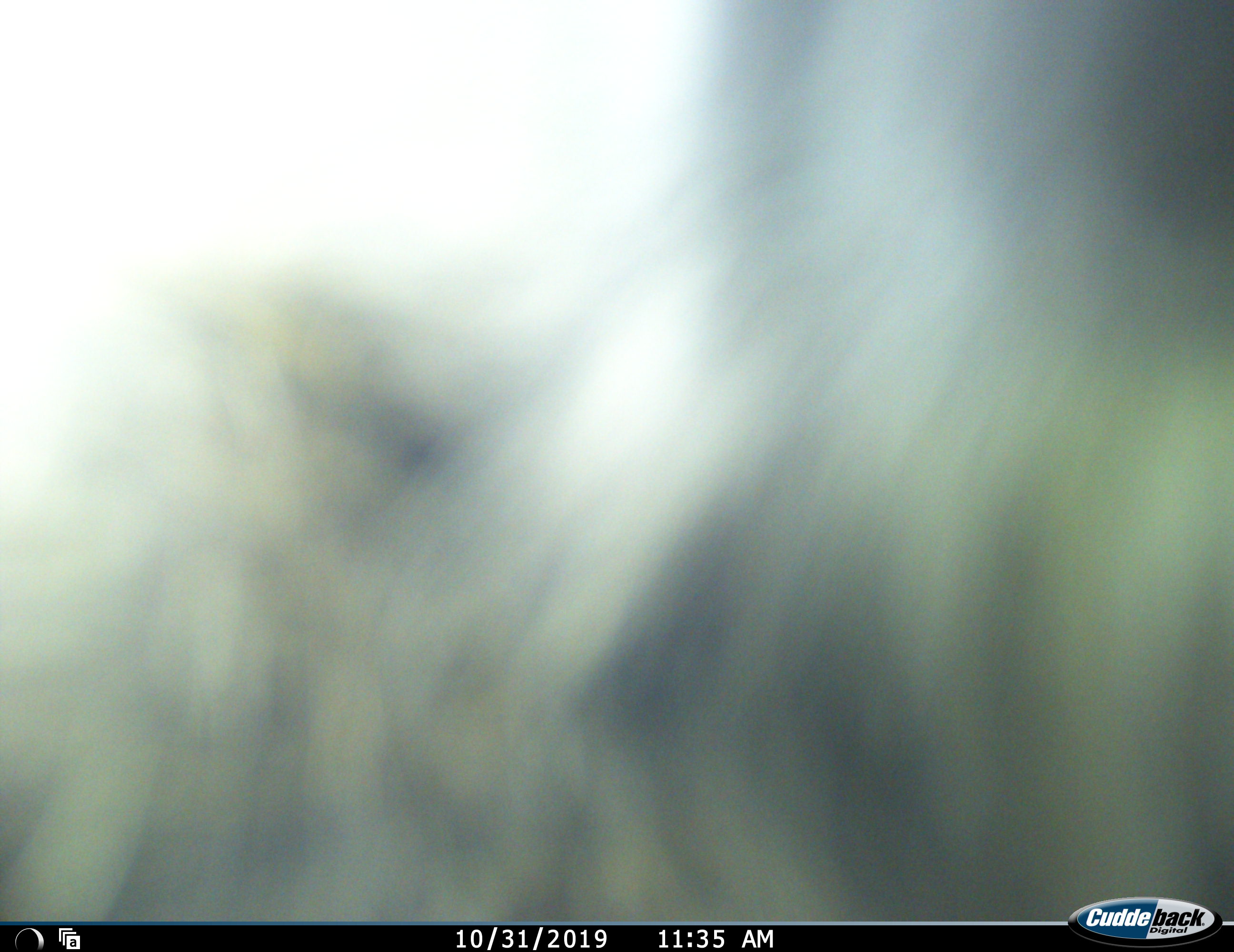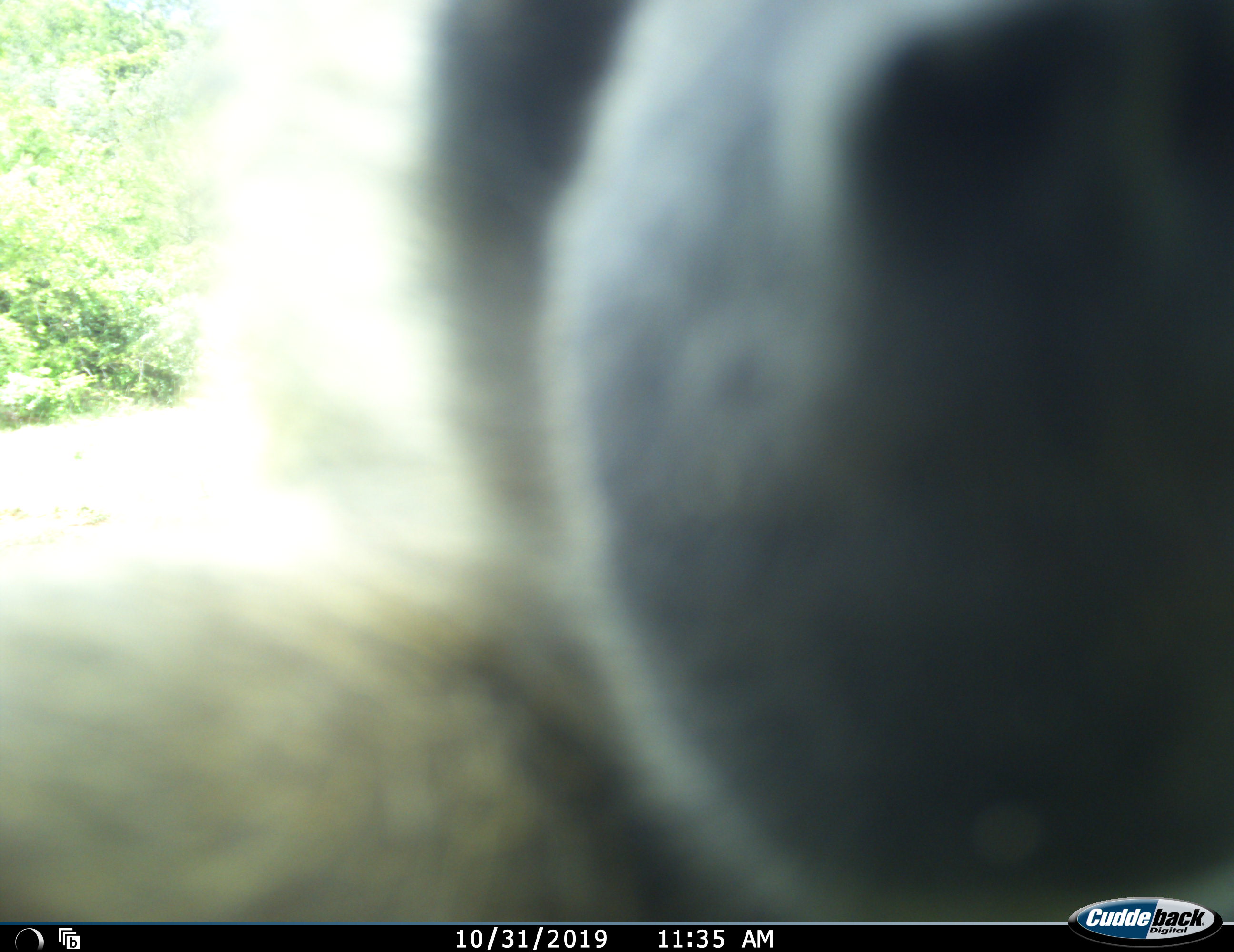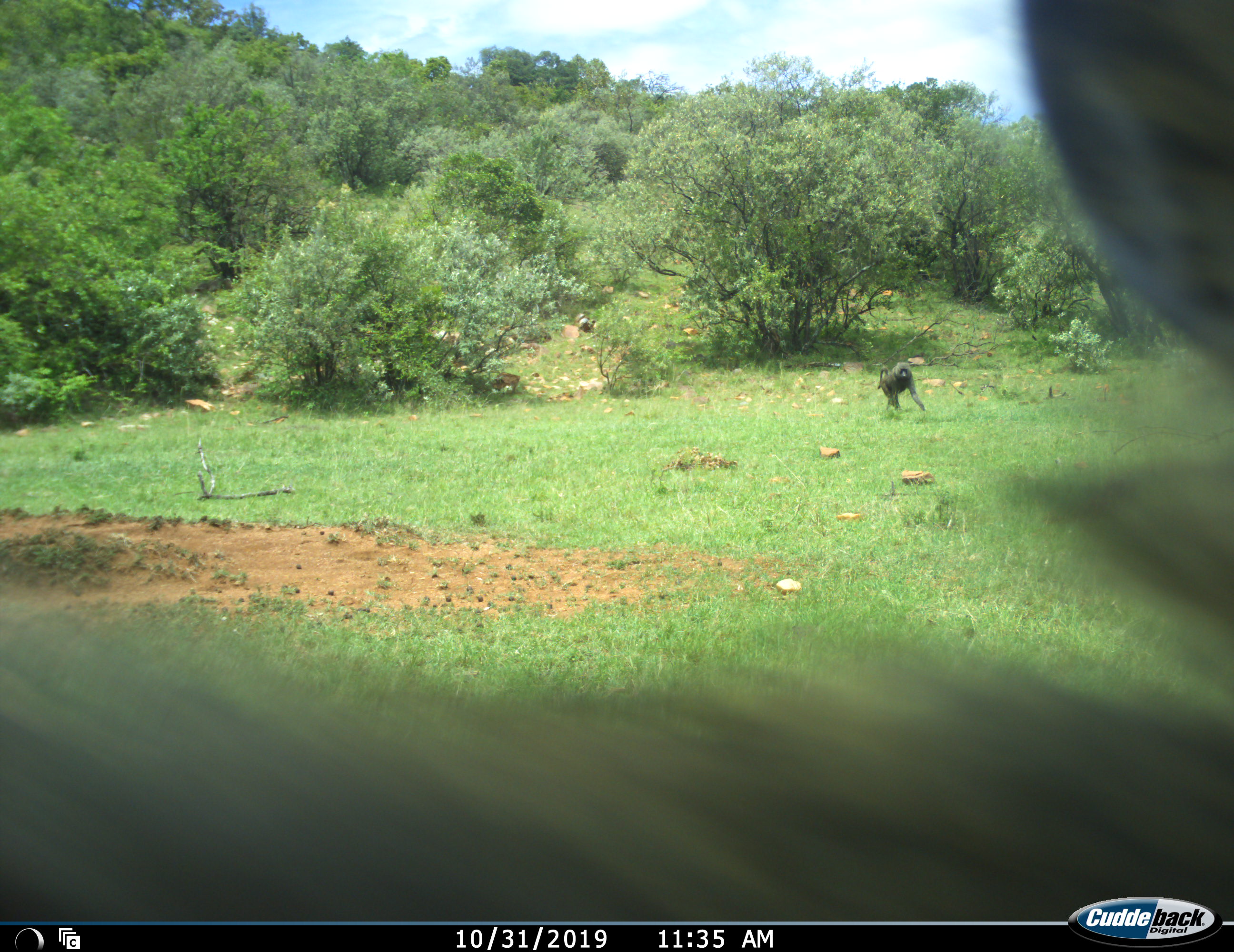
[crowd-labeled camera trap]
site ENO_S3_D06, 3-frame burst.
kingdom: Animalia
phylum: Chordata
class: Mammalia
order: Primates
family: Cercopithecidae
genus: Papio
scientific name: Papio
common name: baboon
Baboon (Papio), count 2. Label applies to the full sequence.